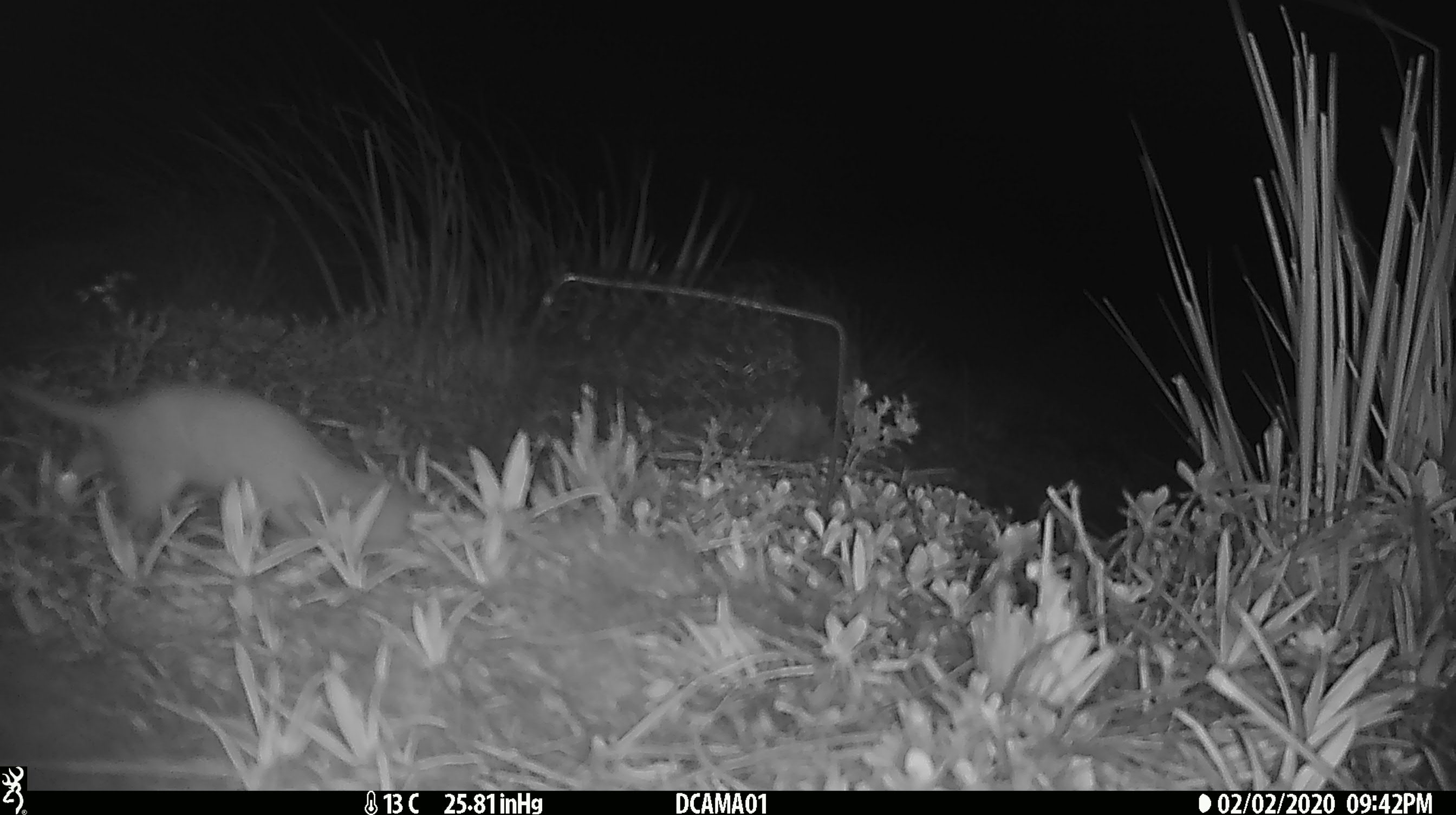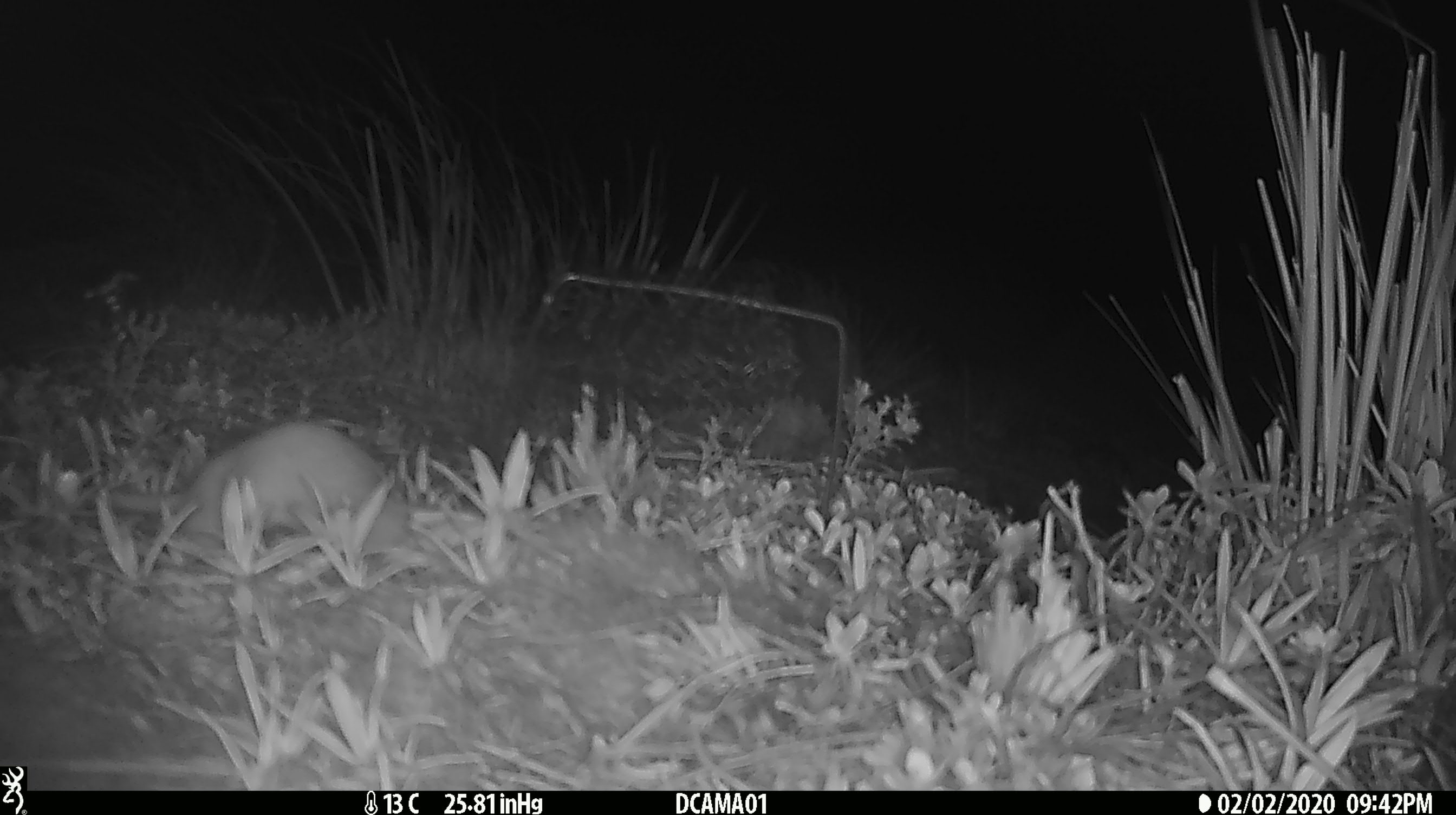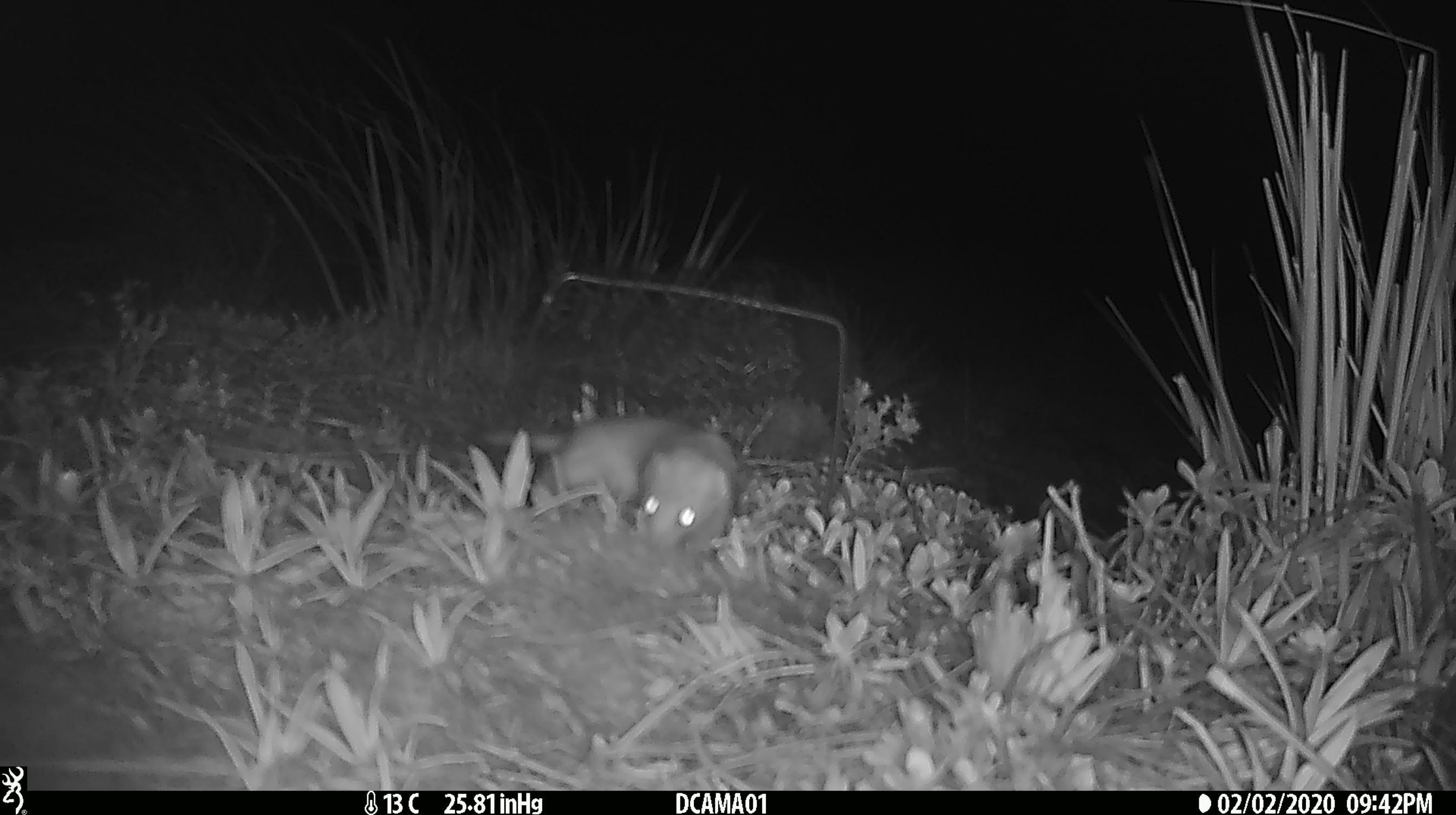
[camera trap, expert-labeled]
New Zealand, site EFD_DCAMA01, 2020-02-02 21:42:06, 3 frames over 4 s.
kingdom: Animalia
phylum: Chordata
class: Mammalia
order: Carnivora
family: Mustelidae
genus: Mustela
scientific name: Mustela nivalis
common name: least weasel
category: weasel